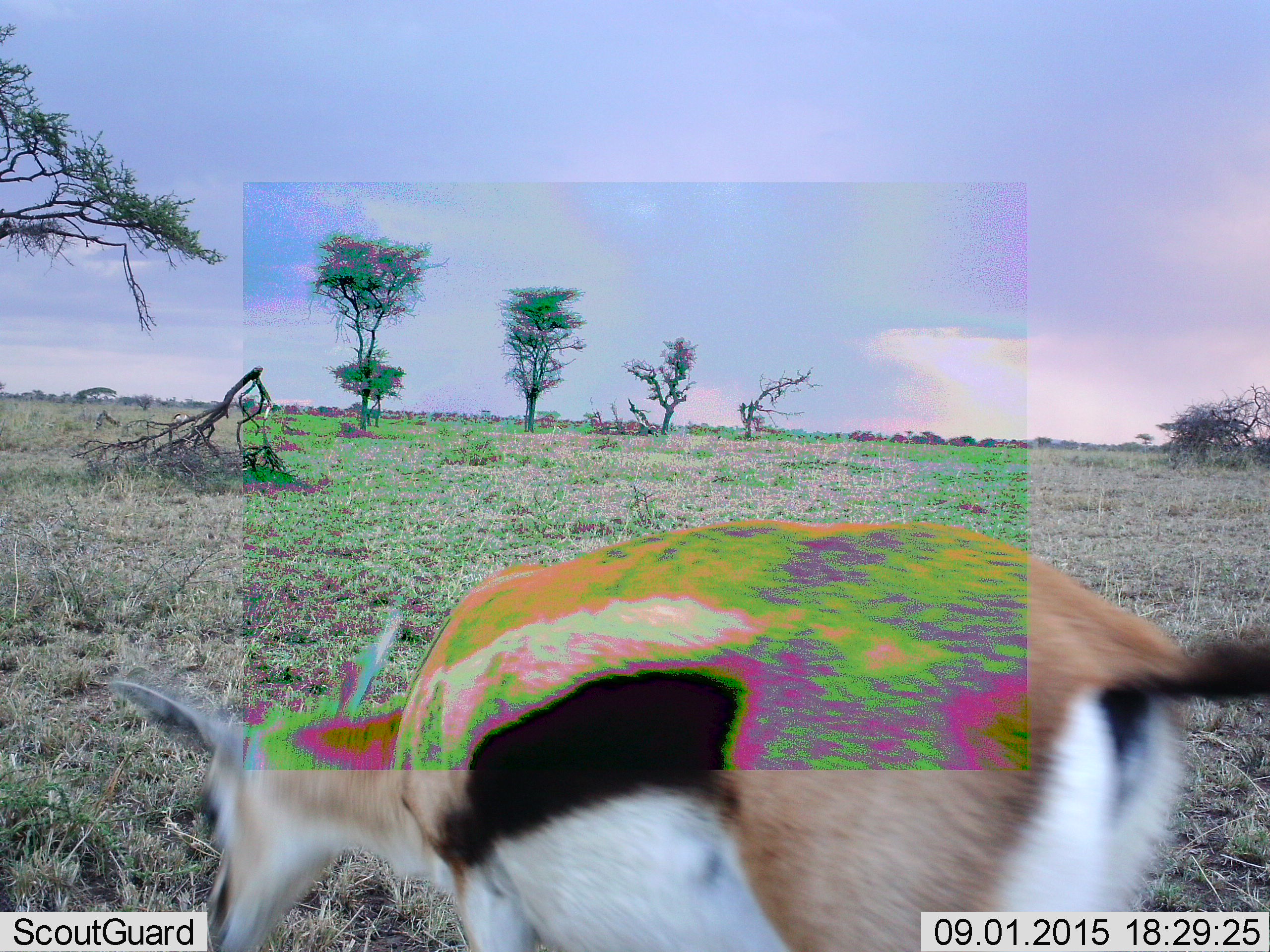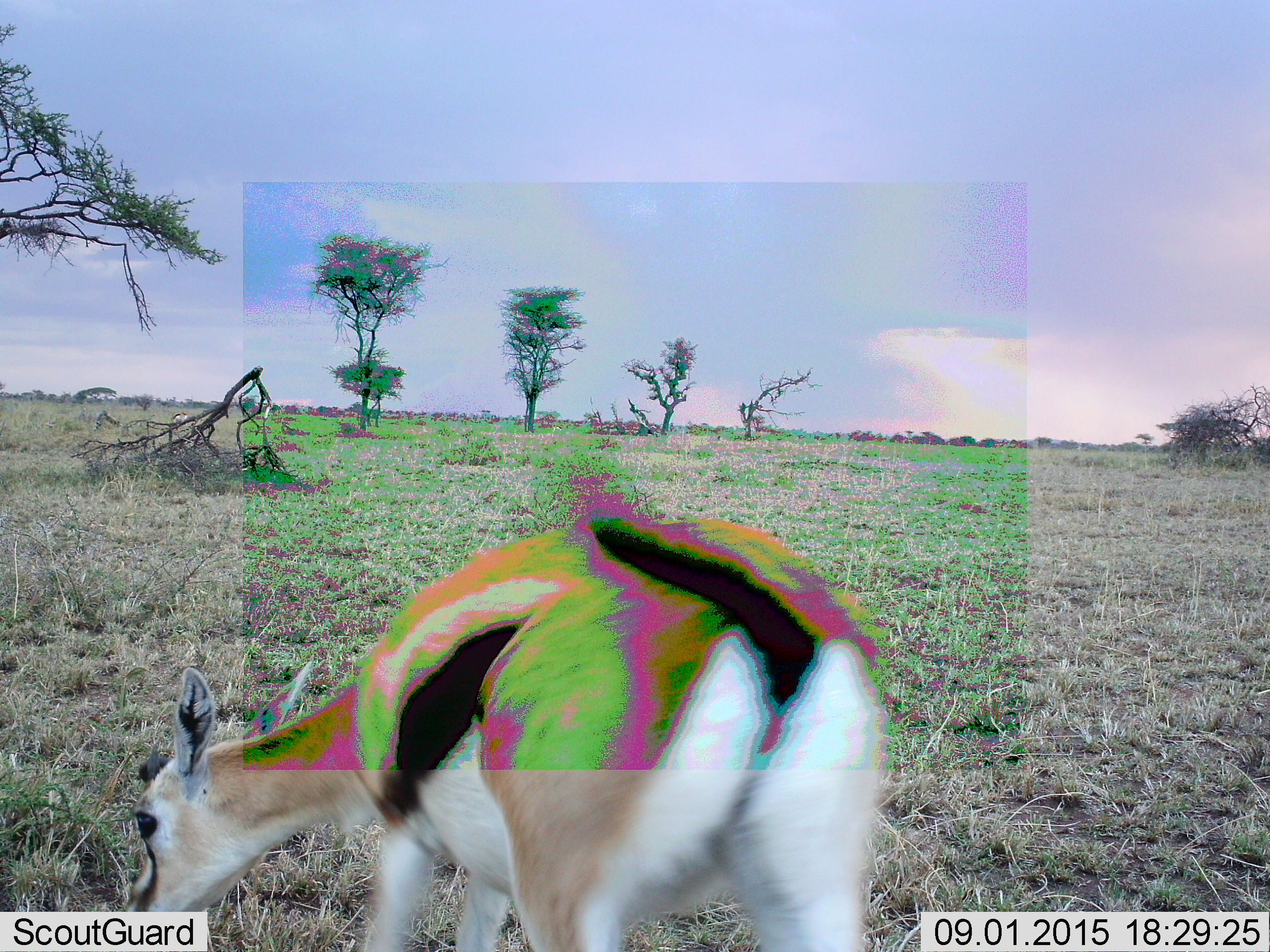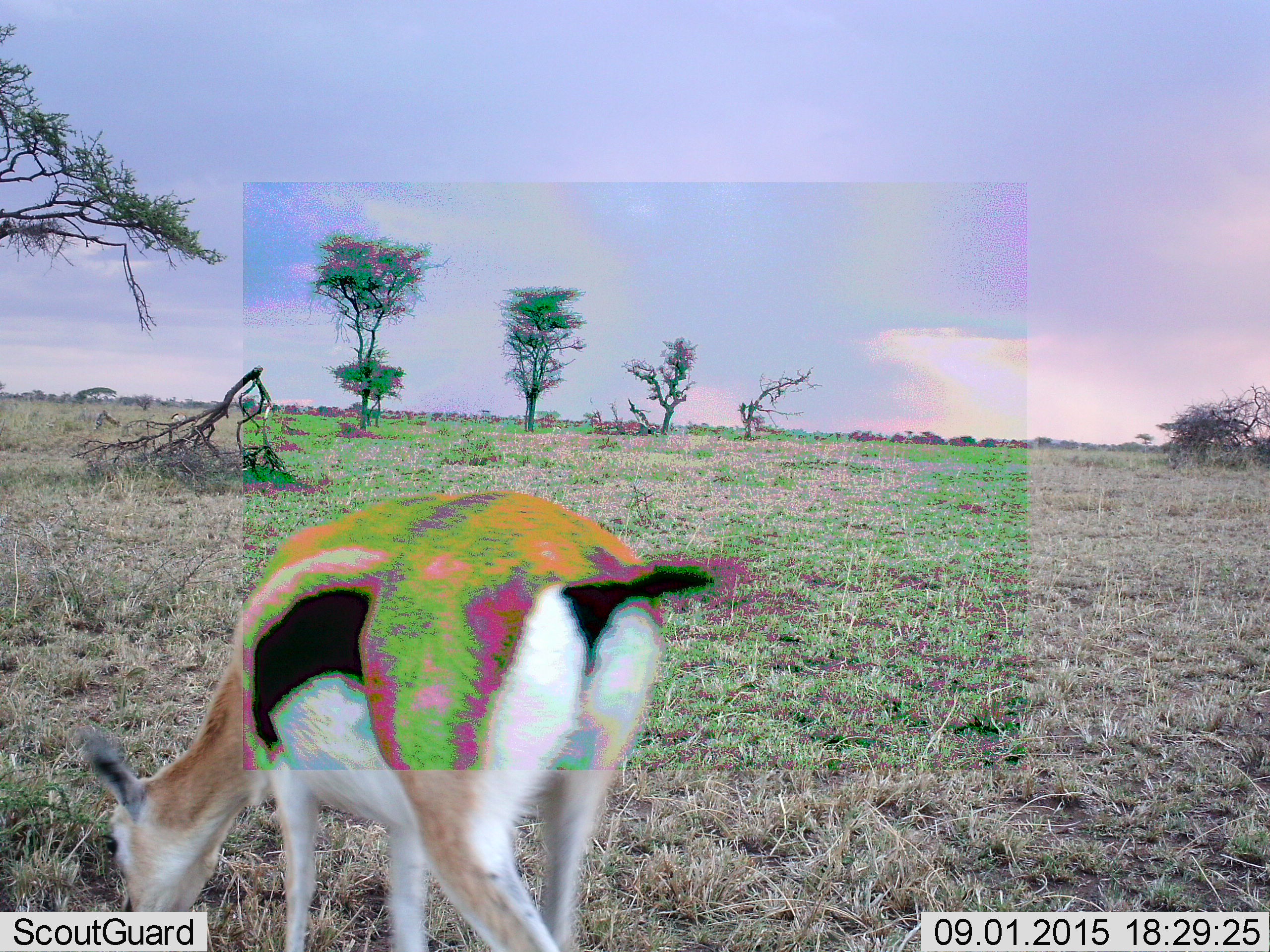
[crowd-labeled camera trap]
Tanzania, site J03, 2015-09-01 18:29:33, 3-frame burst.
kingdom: Animalia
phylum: Chordata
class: Mammalia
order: Artiodactyla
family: Bovidae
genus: Eudorcas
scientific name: Eudorcas thomsonii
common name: thomson's gazelle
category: gazellethomsons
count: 1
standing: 0%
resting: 0%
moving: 89%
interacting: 0%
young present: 0%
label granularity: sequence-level